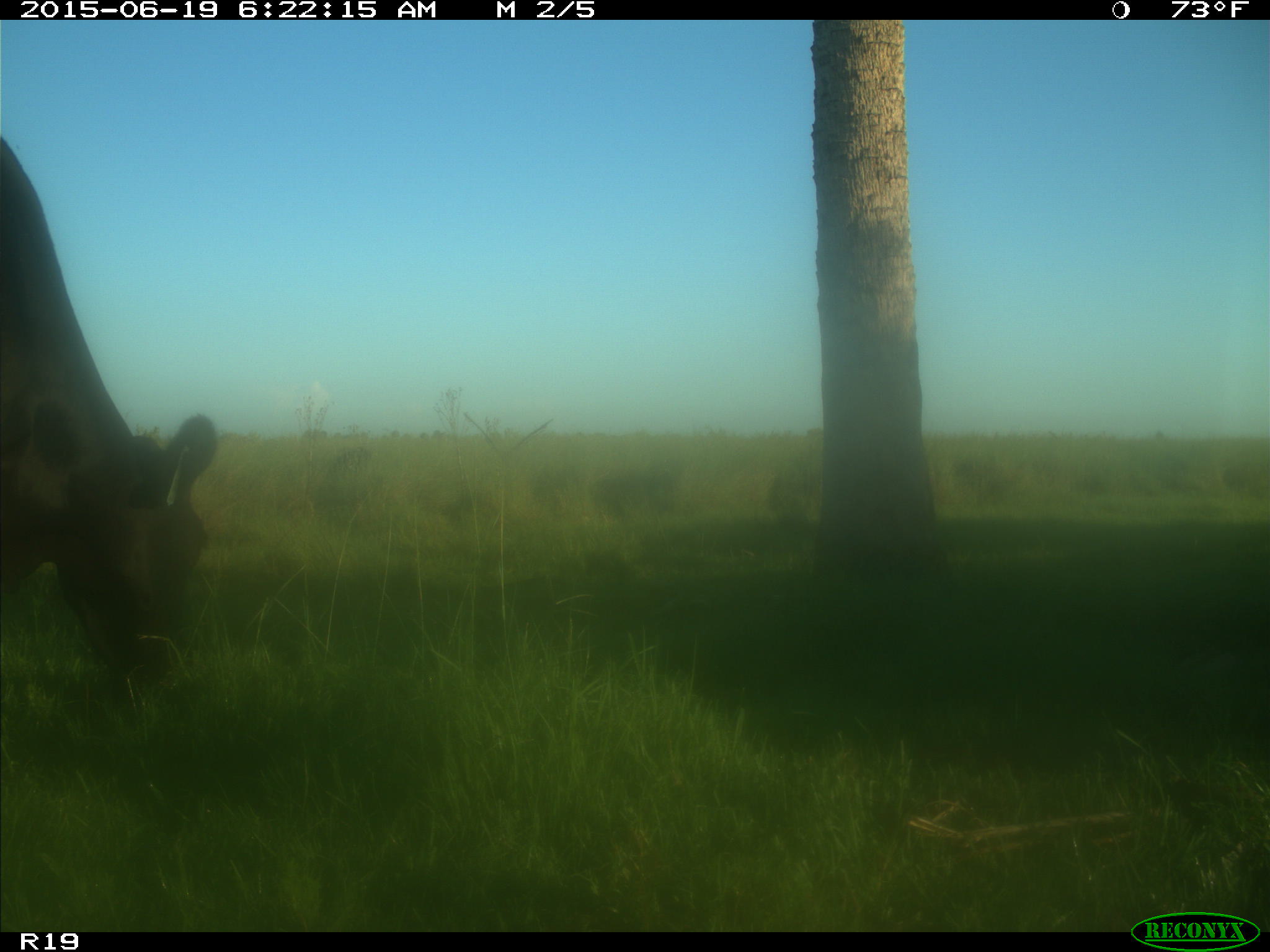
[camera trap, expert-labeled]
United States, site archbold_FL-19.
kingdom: Animalia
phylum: Chordata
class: Mammalia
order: Artiodactyla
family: Bovidae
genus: Bos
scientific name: Bos taurus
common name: domestic cow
Bos taurus (domestic cow).